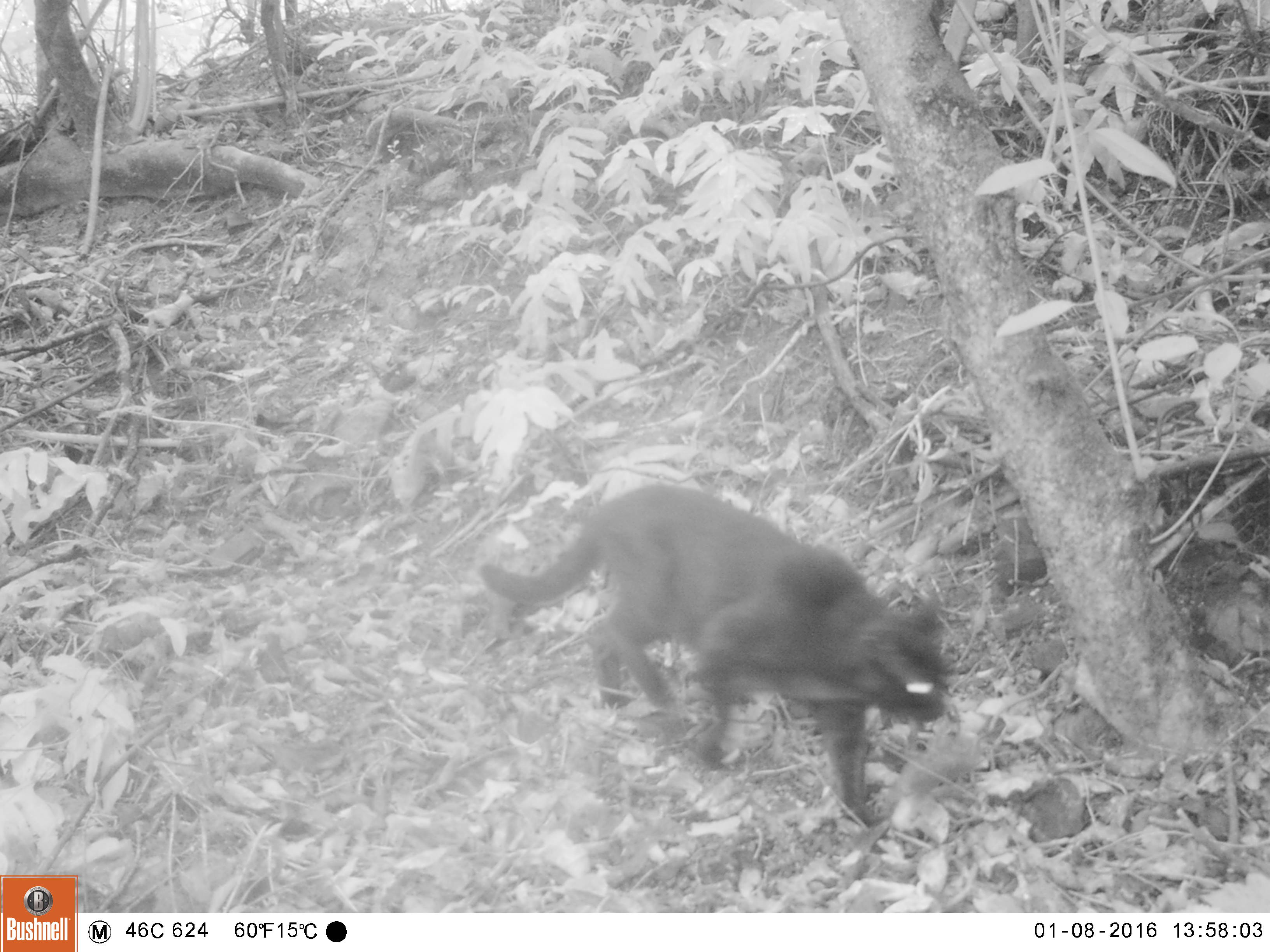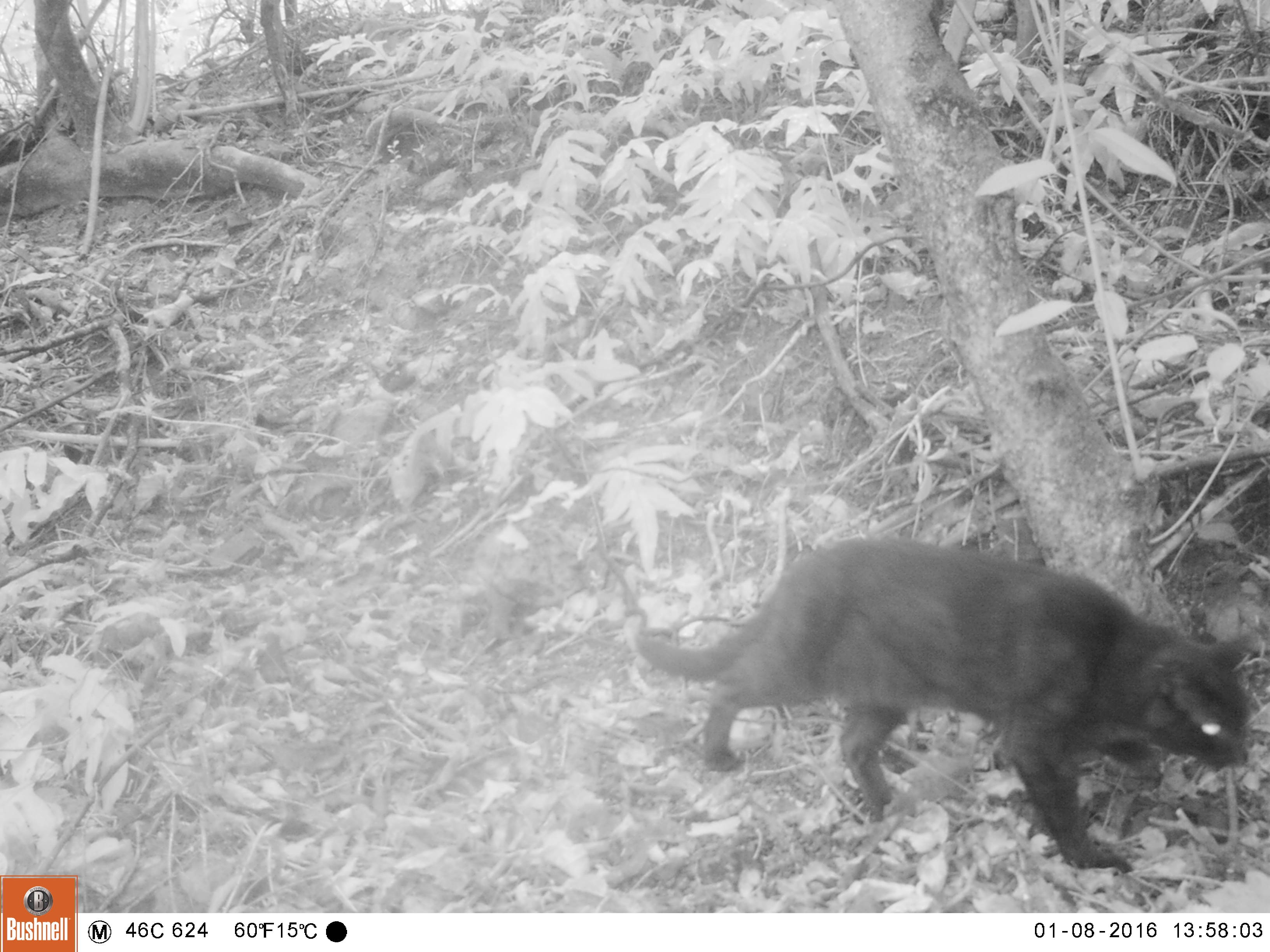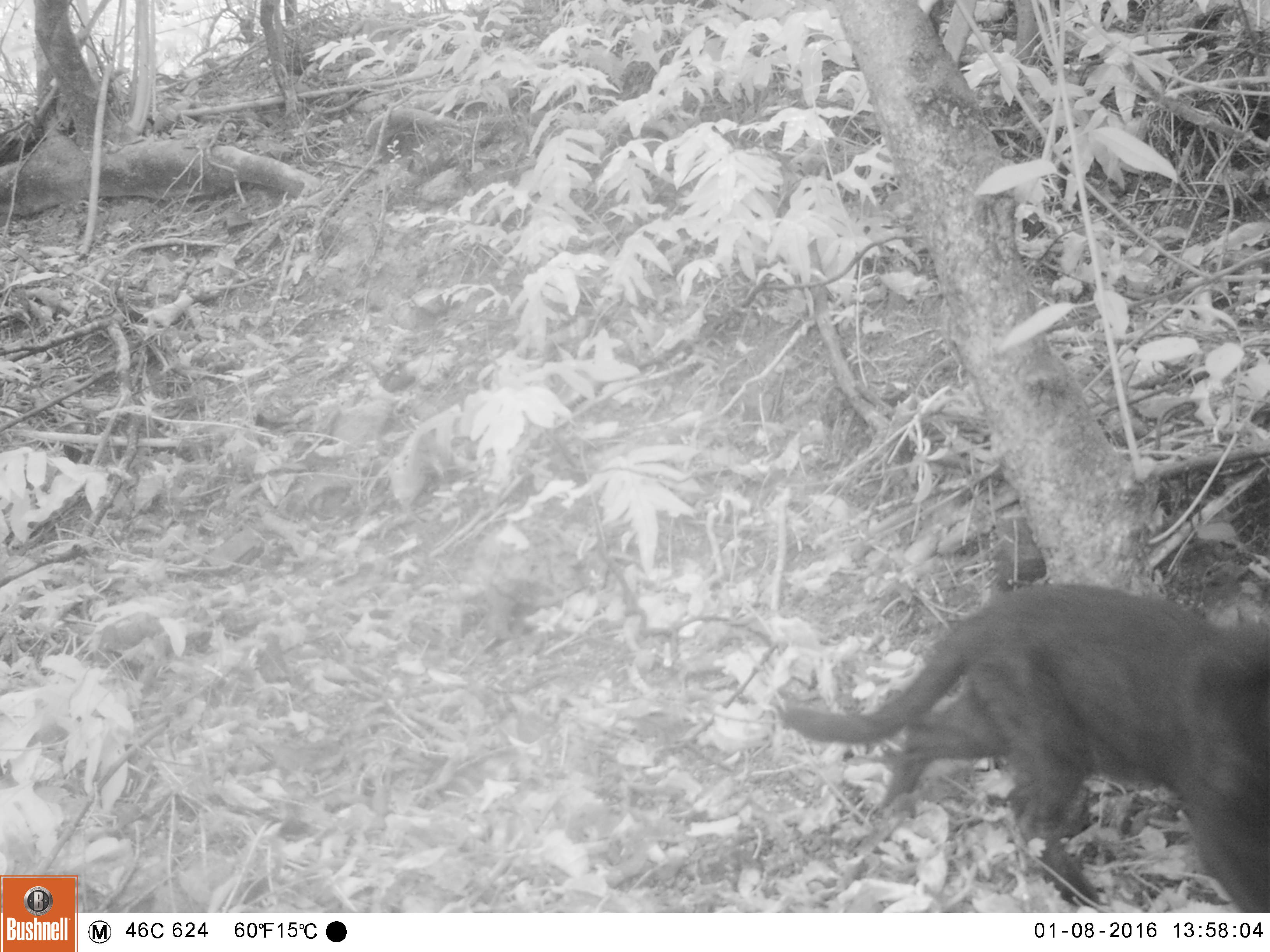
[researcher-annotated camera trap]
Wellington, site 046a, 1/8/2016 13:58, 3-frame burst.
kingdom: Animalia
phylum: Chordata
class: Mammalia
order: Carnivora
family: Felidae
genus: Felis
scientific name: Felis catus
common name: cat